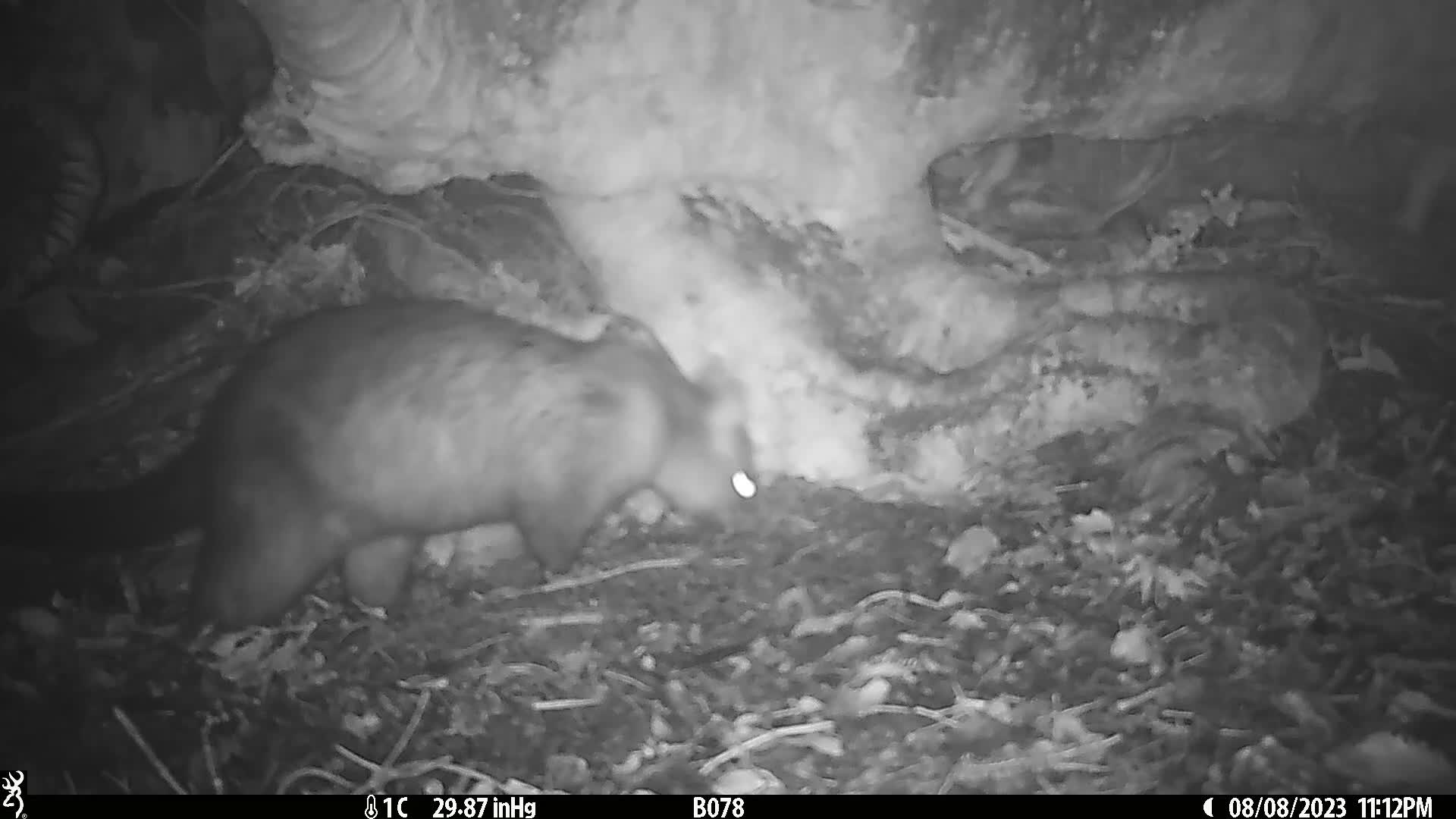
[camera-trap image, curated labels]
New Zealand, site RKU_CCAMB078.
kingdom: Animalia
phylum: Chordata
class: Mammalia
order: Diprotodontia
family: Phalangeridae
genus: Trichosurus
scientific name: Trichosurus vulpecula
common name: common brushtail possum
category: possum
Possum (common brushtail possum) (Trichosurus vulpecula).